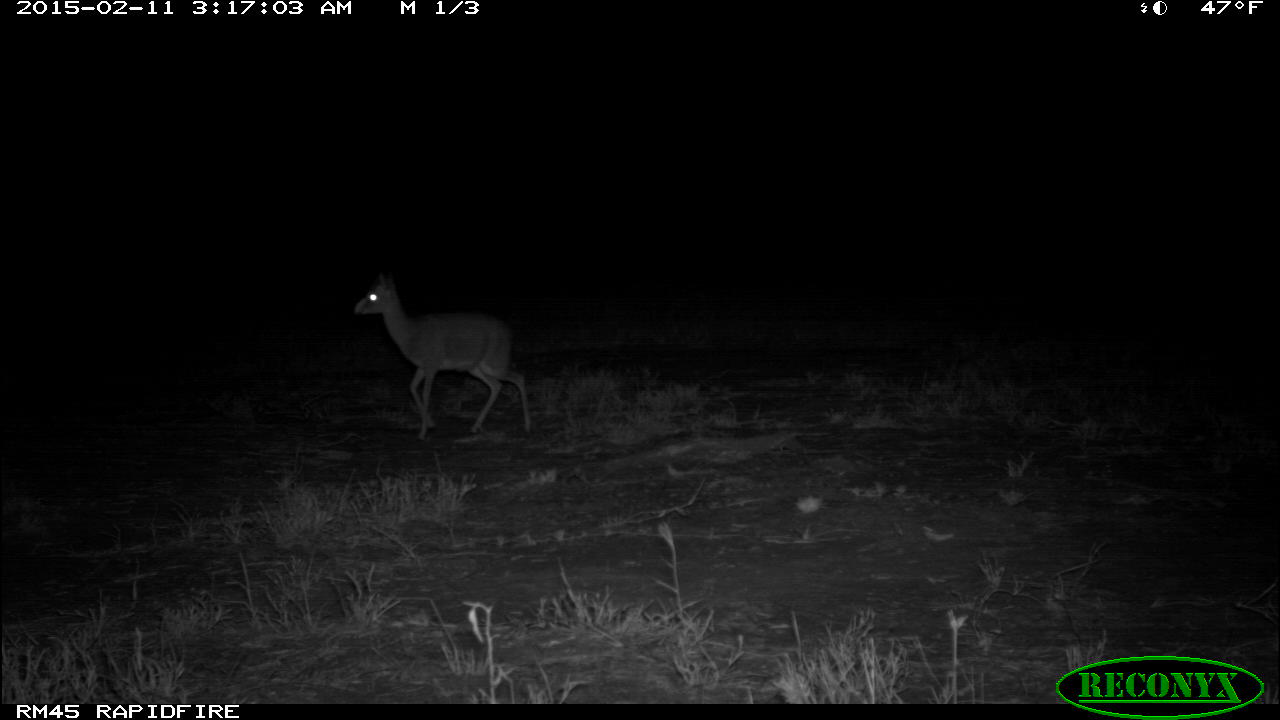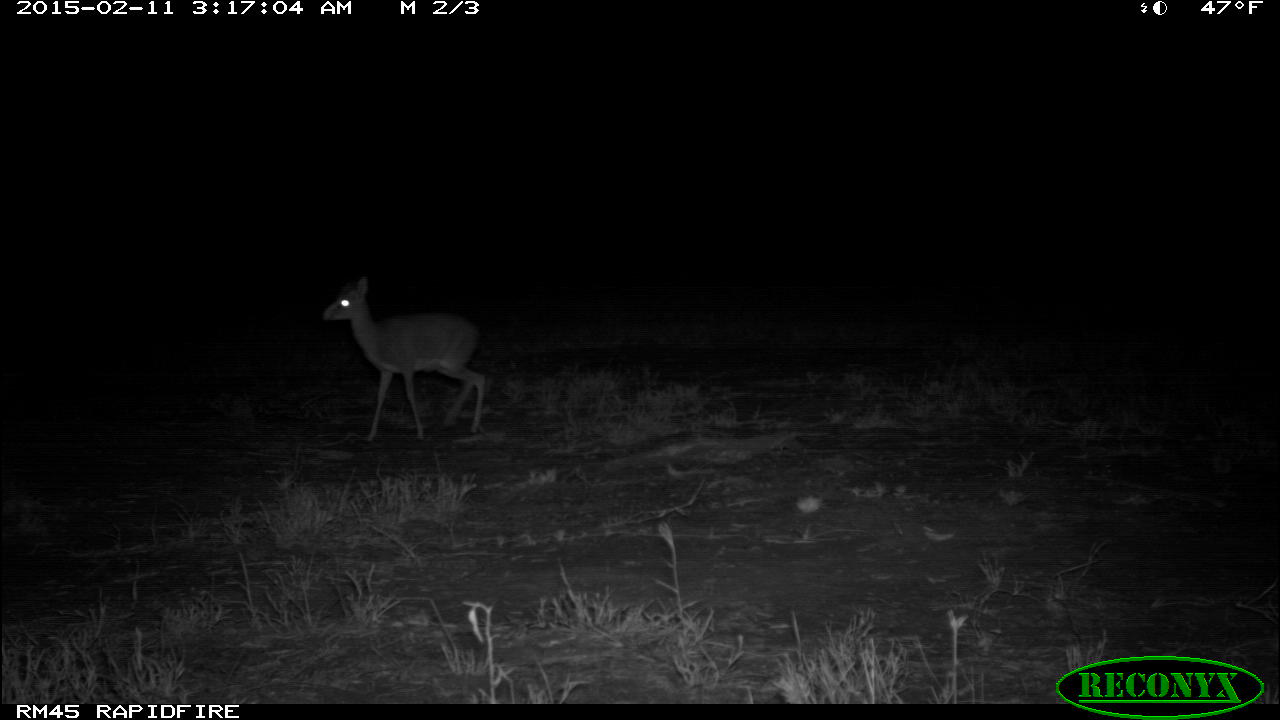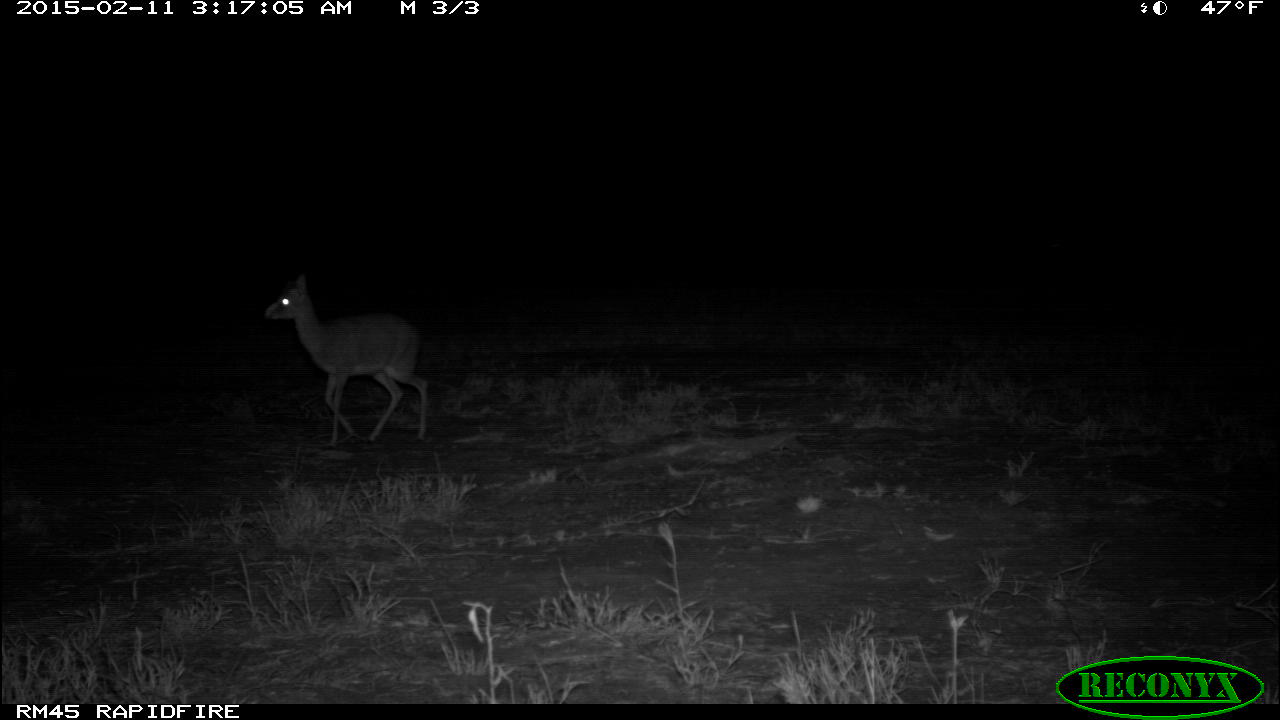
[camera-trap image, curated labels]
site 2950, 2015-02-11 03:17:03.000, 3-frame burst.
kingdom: Animalia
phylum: Chordata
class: Mammalia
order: Artiodactyla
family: Bovidae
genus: Madoqua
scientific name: Madoqua guentheri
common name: günther's dik-dik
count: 1